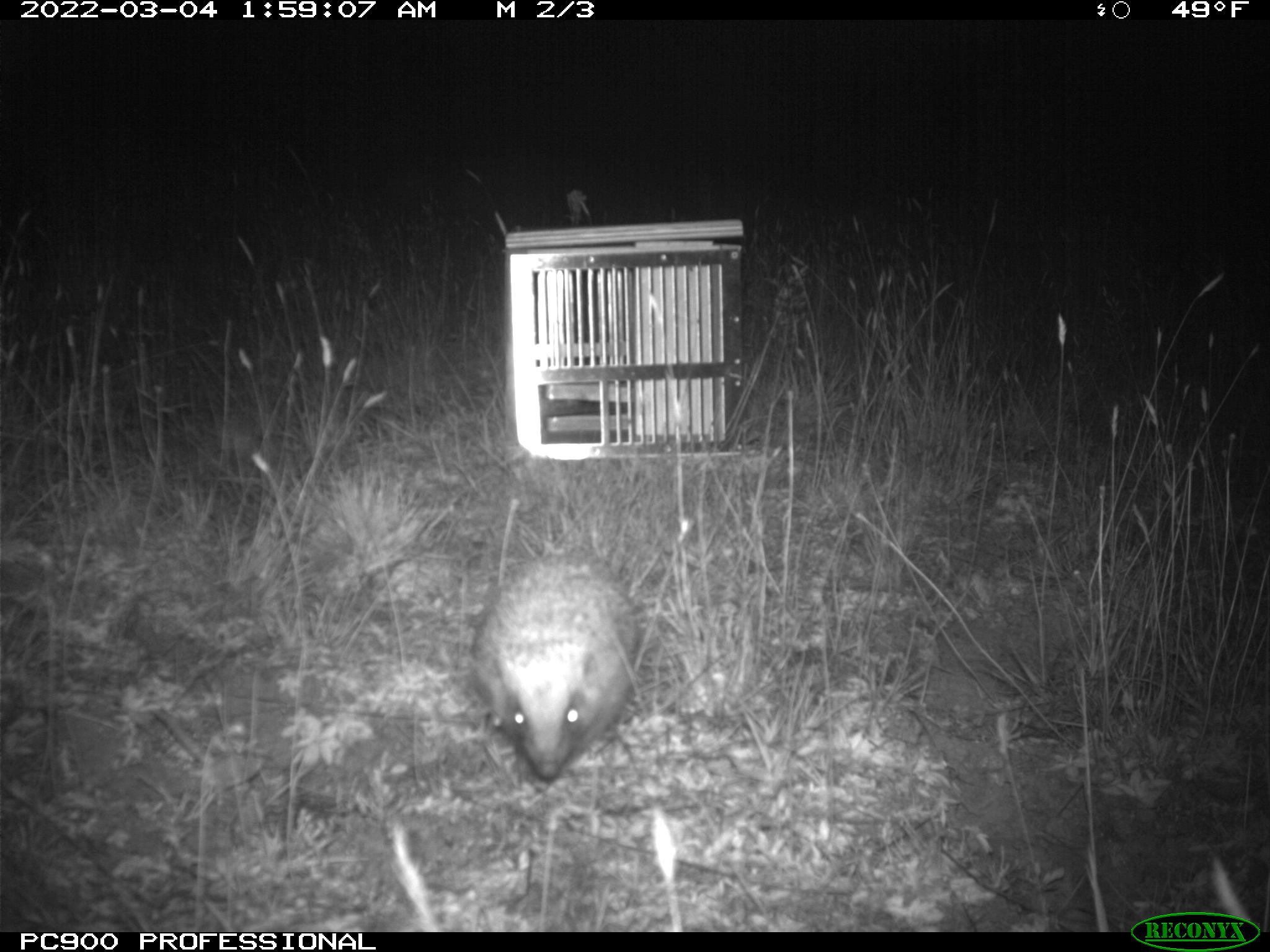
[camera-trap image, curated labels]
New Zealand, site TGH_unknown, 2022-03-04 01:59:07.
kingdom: Animalia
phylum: Chordata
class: Mammalia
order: Eulipotyphla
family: Erinaceidae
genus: Erinaceus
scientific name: Erinaceus europaeus europaeus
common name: european hedgehog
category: hedgehog